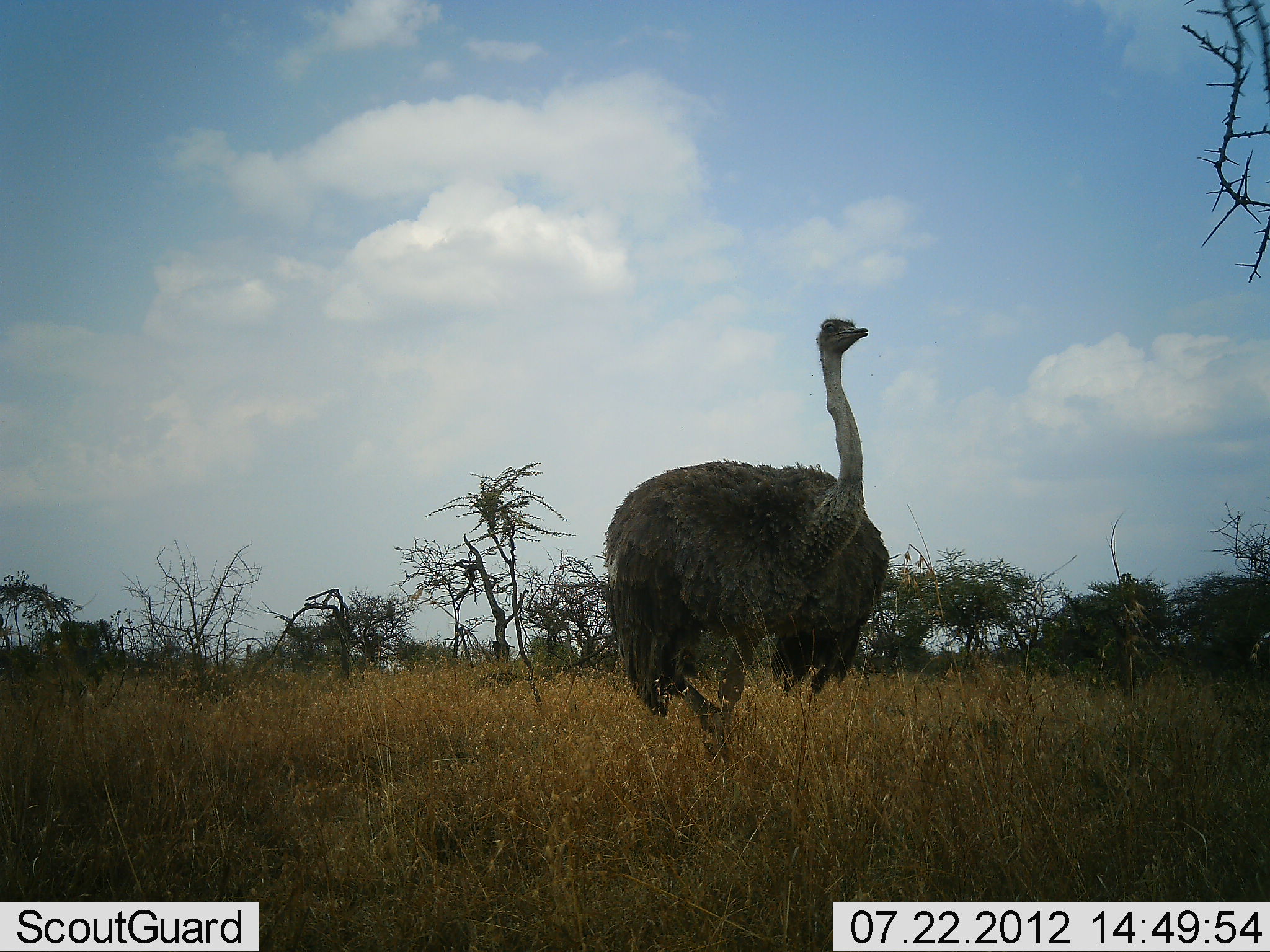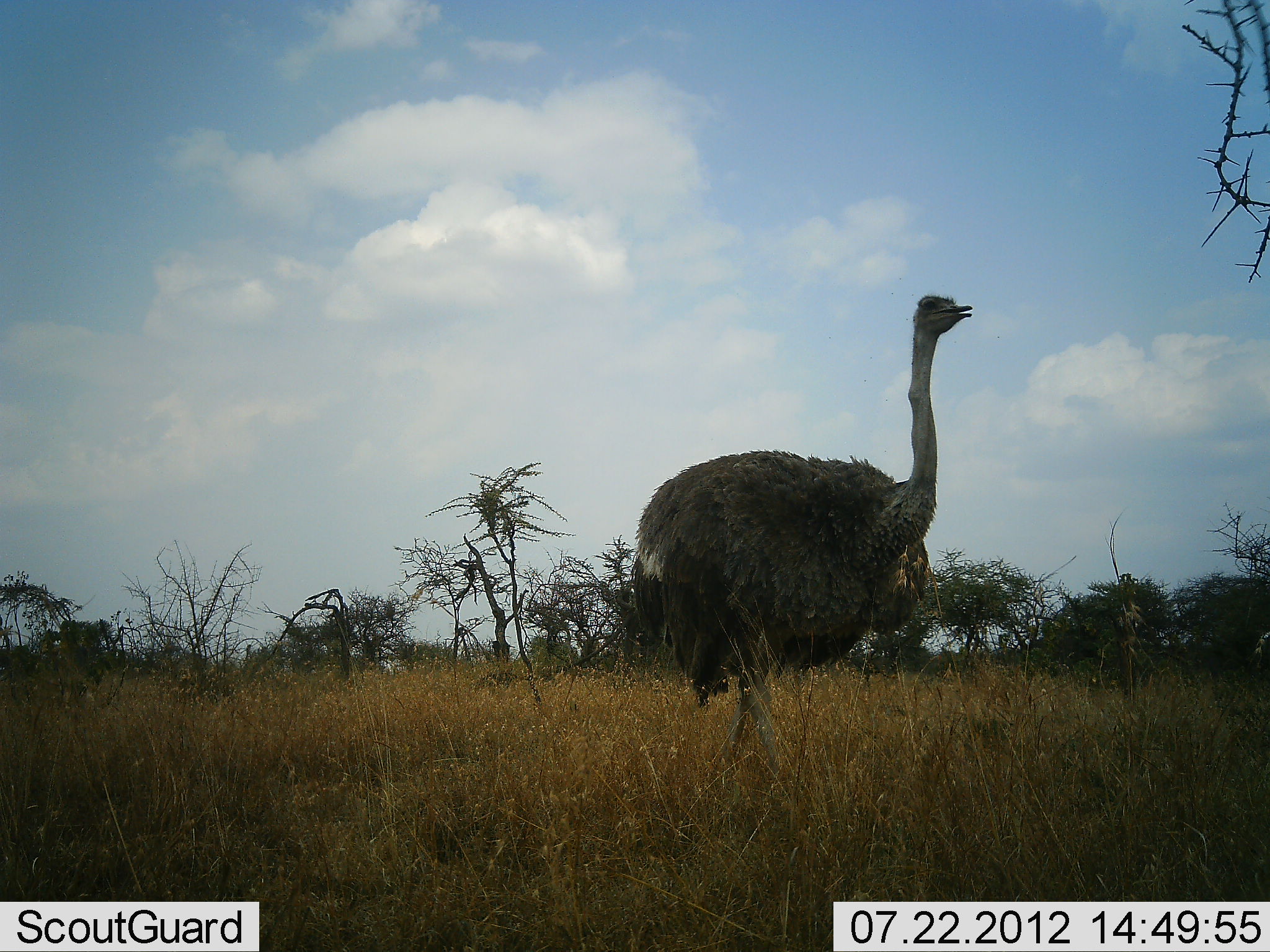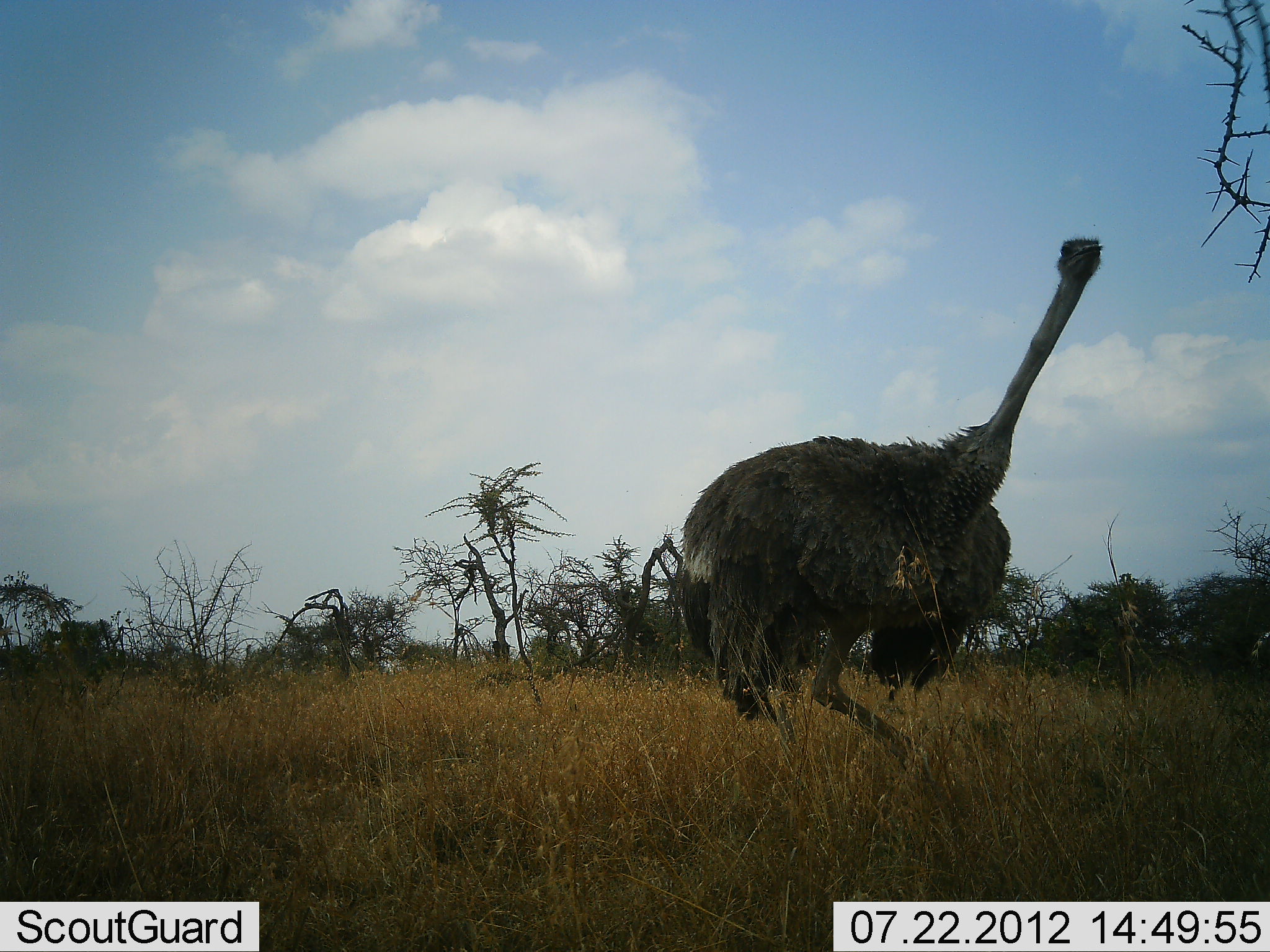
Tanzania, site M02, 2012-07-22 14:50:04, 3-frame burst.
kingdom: Animalia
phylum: Chordata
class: Aves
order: Struthioniformes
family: Struthionidae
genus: Struthio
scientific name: Struthio camelus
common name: ostrich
Ostrich (Struthio camelus), count 1. Behavior (volunteer vote fractions): standing 10%, resting 0%, moving 90%, interacting 0%. Young present (vote fraction): 0%. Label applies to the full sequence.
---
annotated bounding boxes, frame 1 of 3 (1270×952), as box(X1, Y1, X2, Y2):
animal: box(600, 315, 893, 767)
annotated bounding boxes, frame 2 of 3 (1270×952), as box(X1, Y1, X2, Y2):
animal: box(629, 291, 973, 770)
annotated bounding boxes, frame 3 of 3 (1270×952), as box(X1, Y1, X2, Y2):
animal: box(674, 236, 1106, 770)